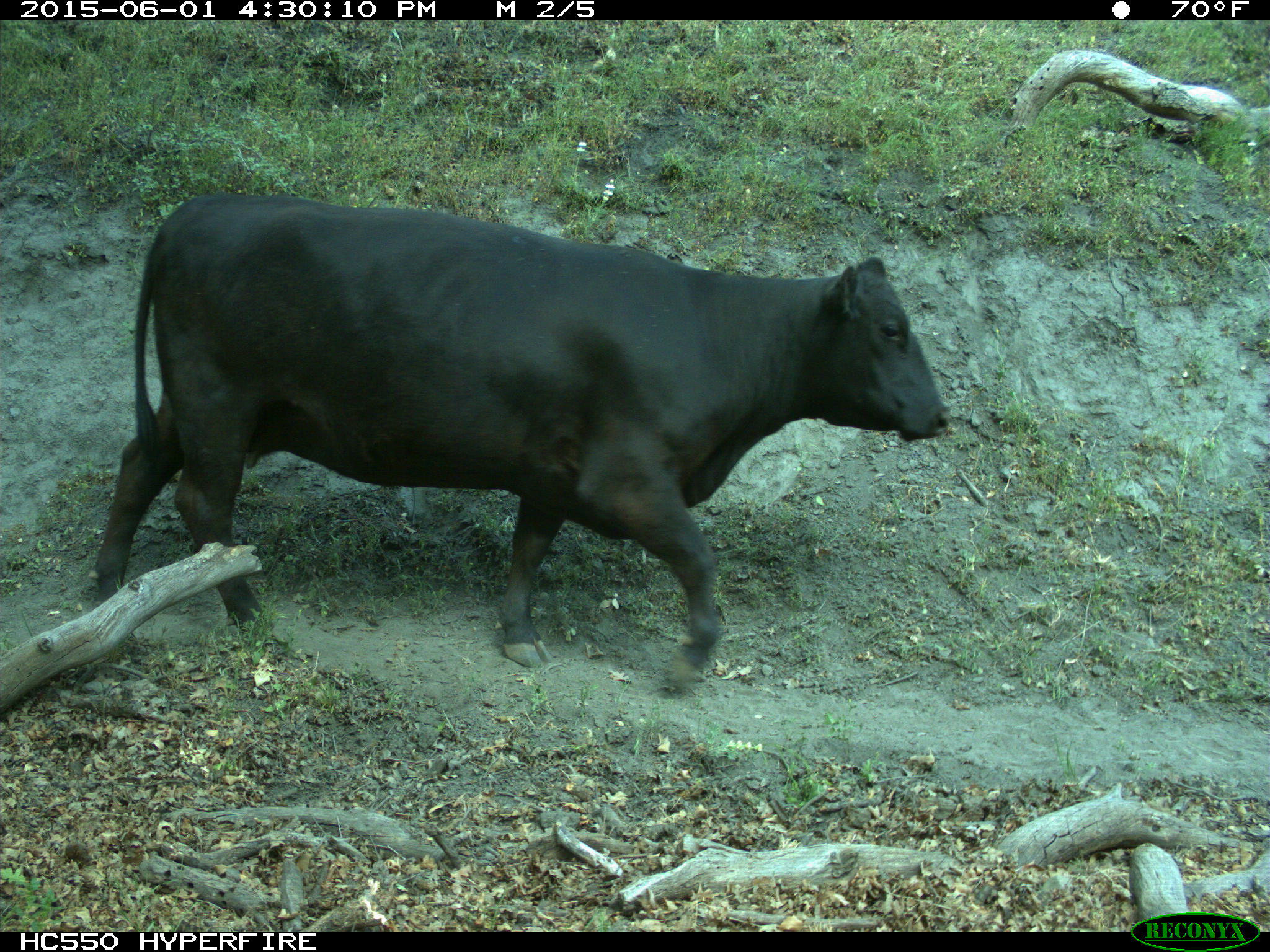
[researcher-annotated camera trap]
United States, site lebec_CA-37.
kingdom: Animalia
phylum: Chordata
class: Mammalia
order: Artiodactyla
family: Bovidae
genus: Bos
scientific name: Bos taurus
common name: domestic cow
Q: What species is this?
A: Bos taurus (domestic cow).